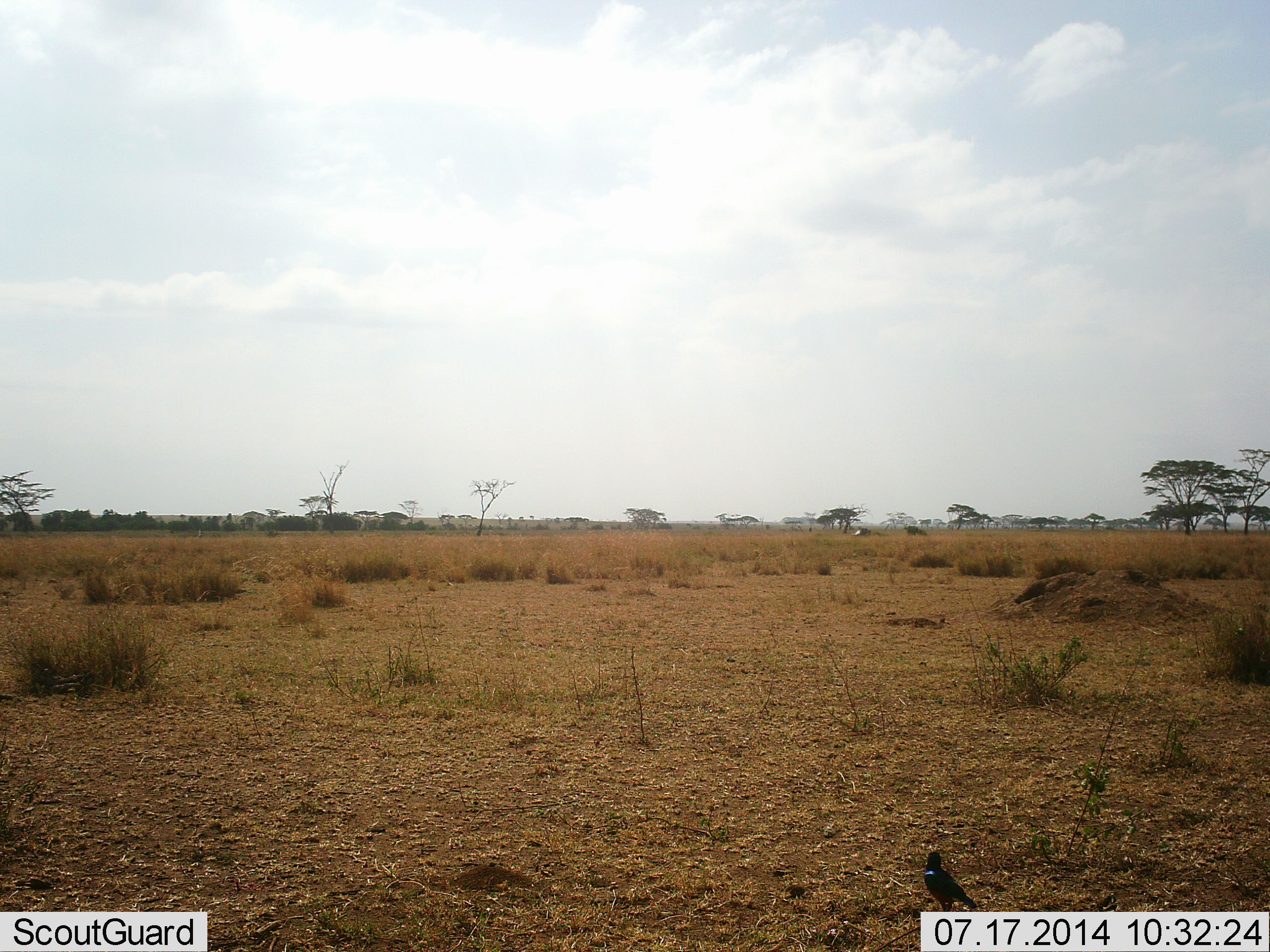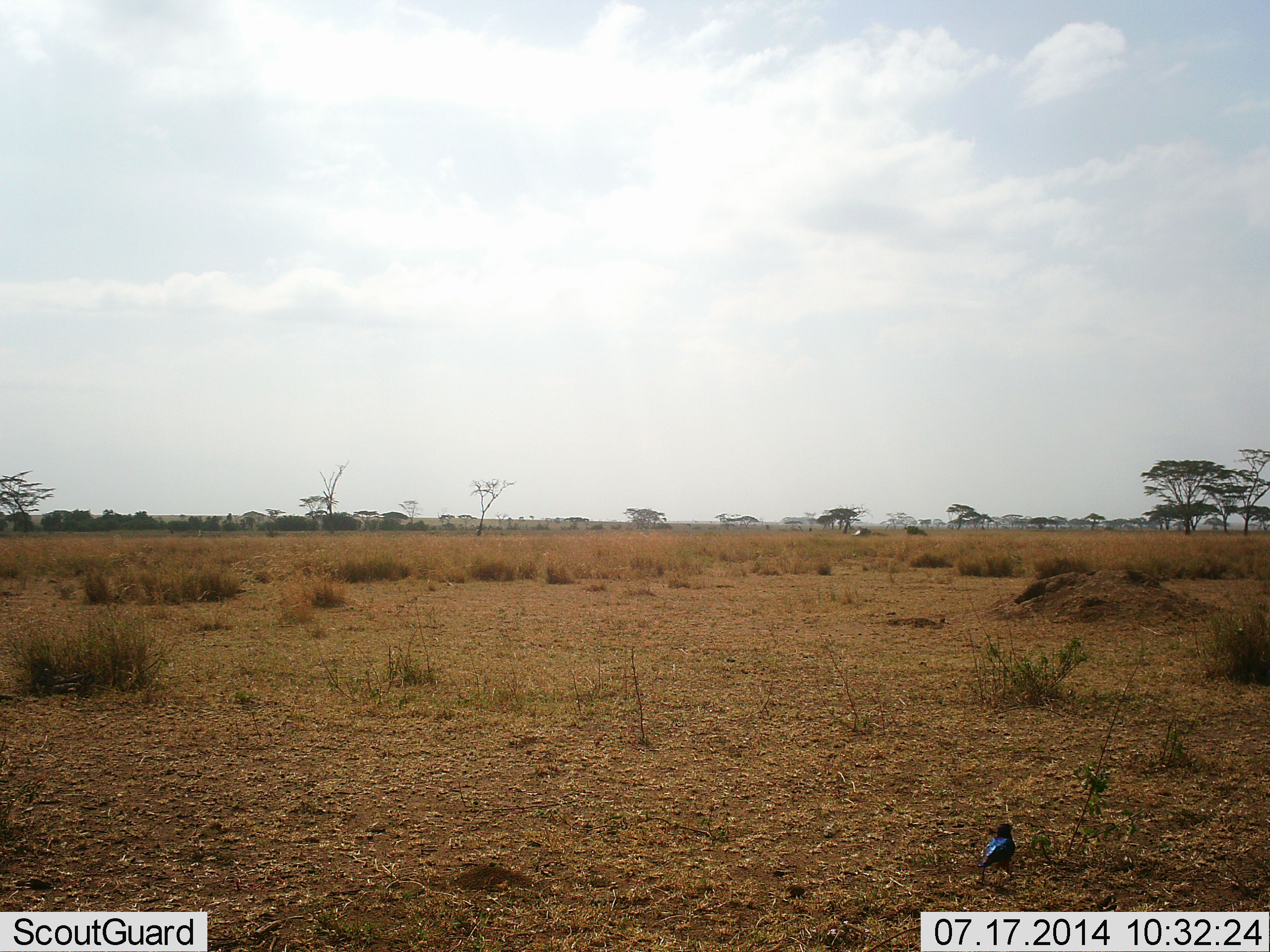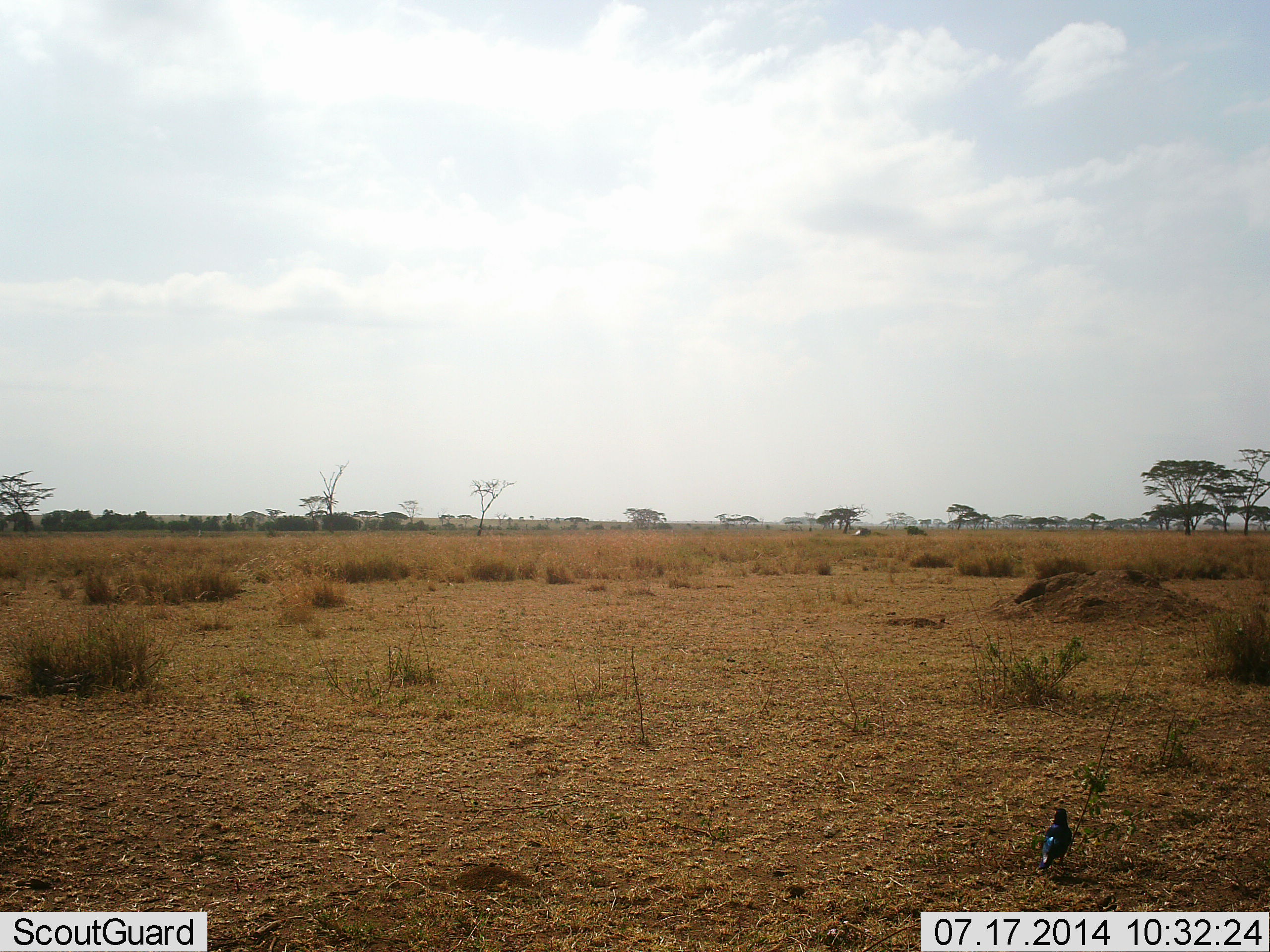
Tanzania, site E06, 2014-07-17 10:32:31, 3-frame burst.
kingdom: Animalia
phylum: Chordata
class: Aves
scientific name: Aves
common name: bird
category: otherbird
Otherbird (bird) (Aves), count 1. Behavior (volunteer vote fractions): standing 30%, resting 0%, moving 90%, interacting 0%. Young present (vote fraction): 0%. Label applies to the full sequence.